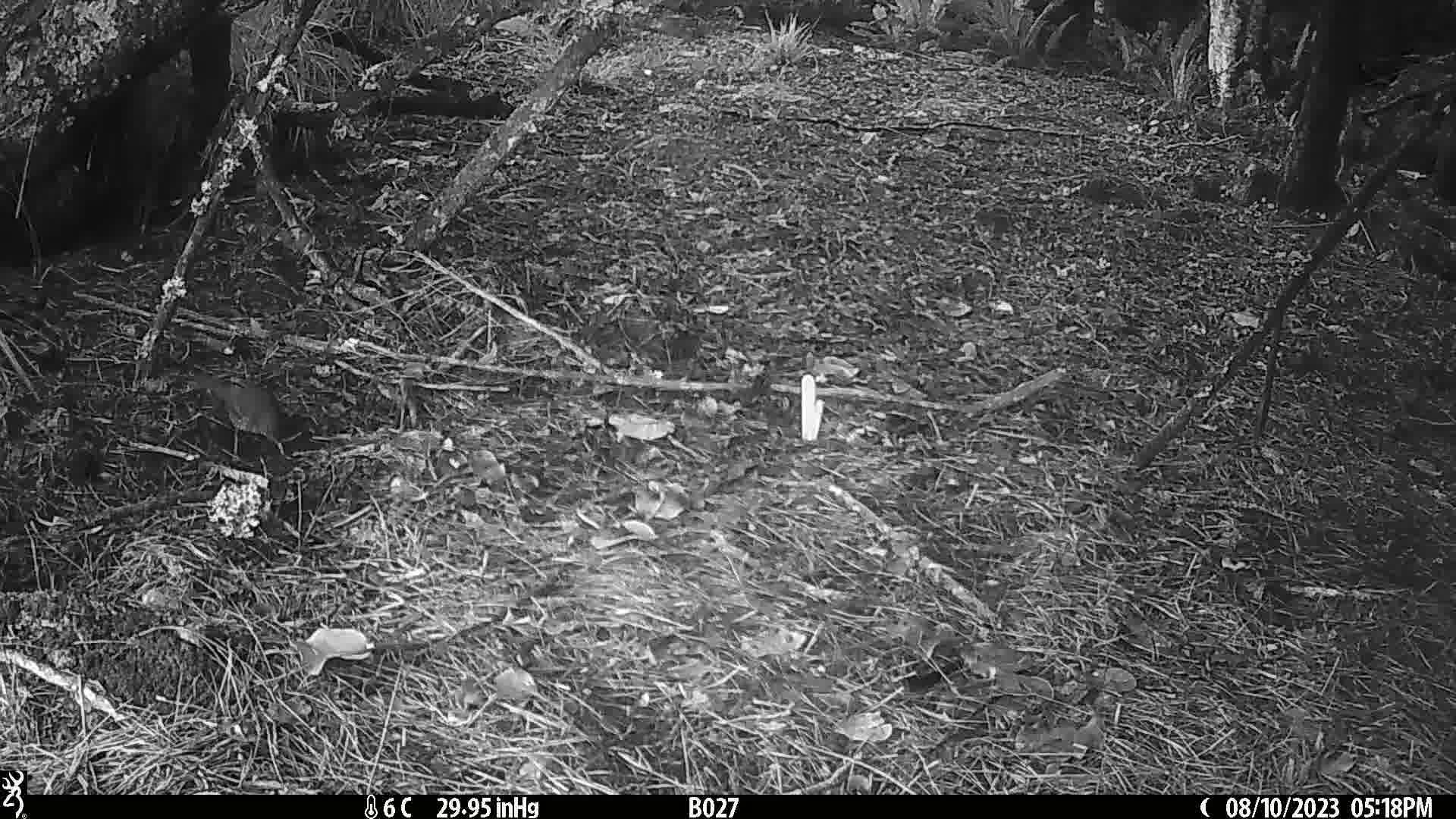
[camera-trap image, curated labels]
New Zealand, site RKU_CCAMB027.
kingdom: Animalia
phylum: Chordata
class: Aves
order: Passeriformes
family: Turdidae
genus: Turdus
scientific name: Turdus merula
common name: eurasian blackbird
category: blackbird